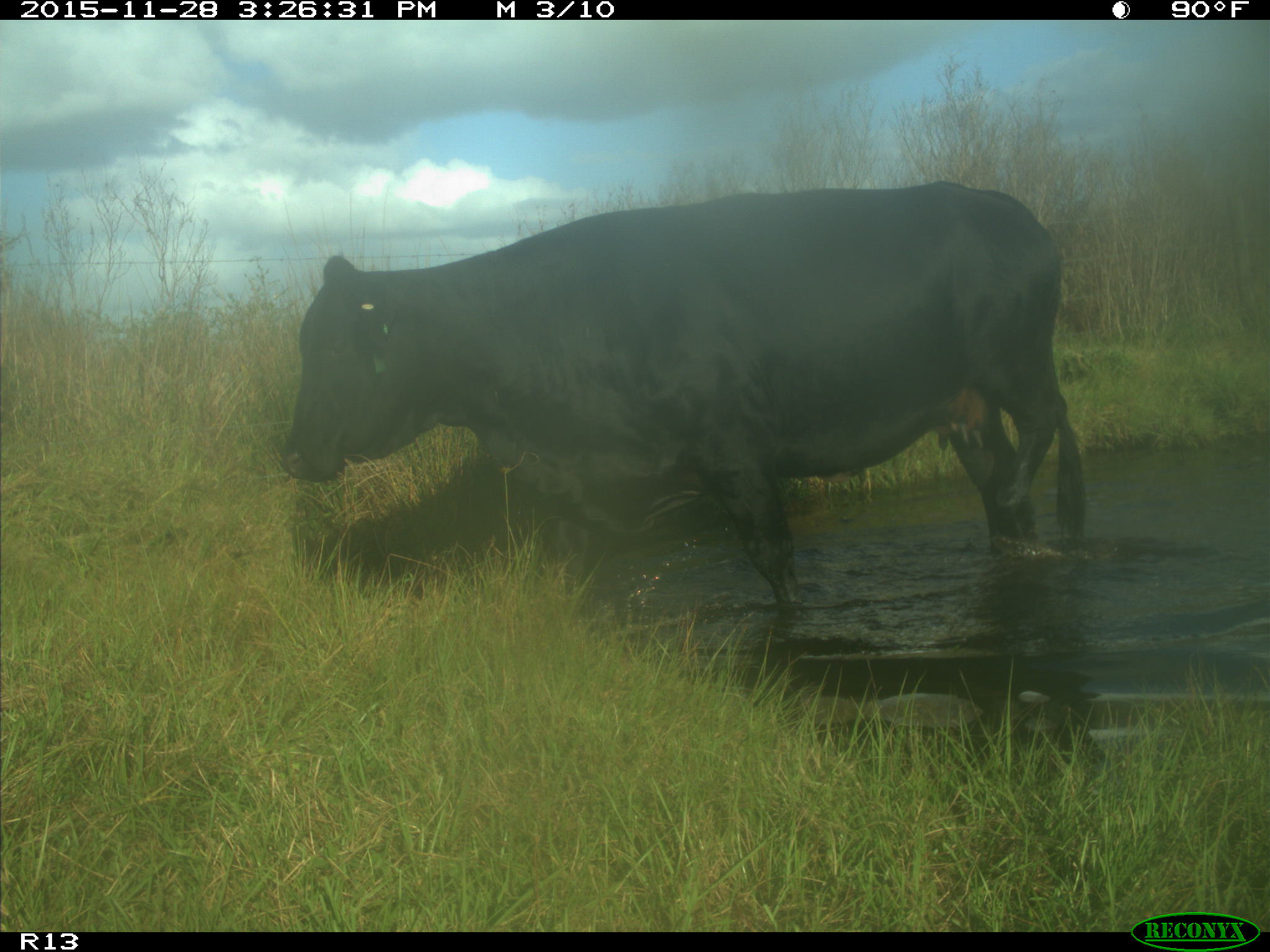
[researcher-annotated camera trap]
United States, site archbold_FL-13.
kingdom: Animalia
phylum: Chordata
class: Mammalia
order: Artiodactyla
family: Bovidae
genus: Bos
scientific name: Bos taurus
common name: domestic cow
Bos taurus (domestic cow).